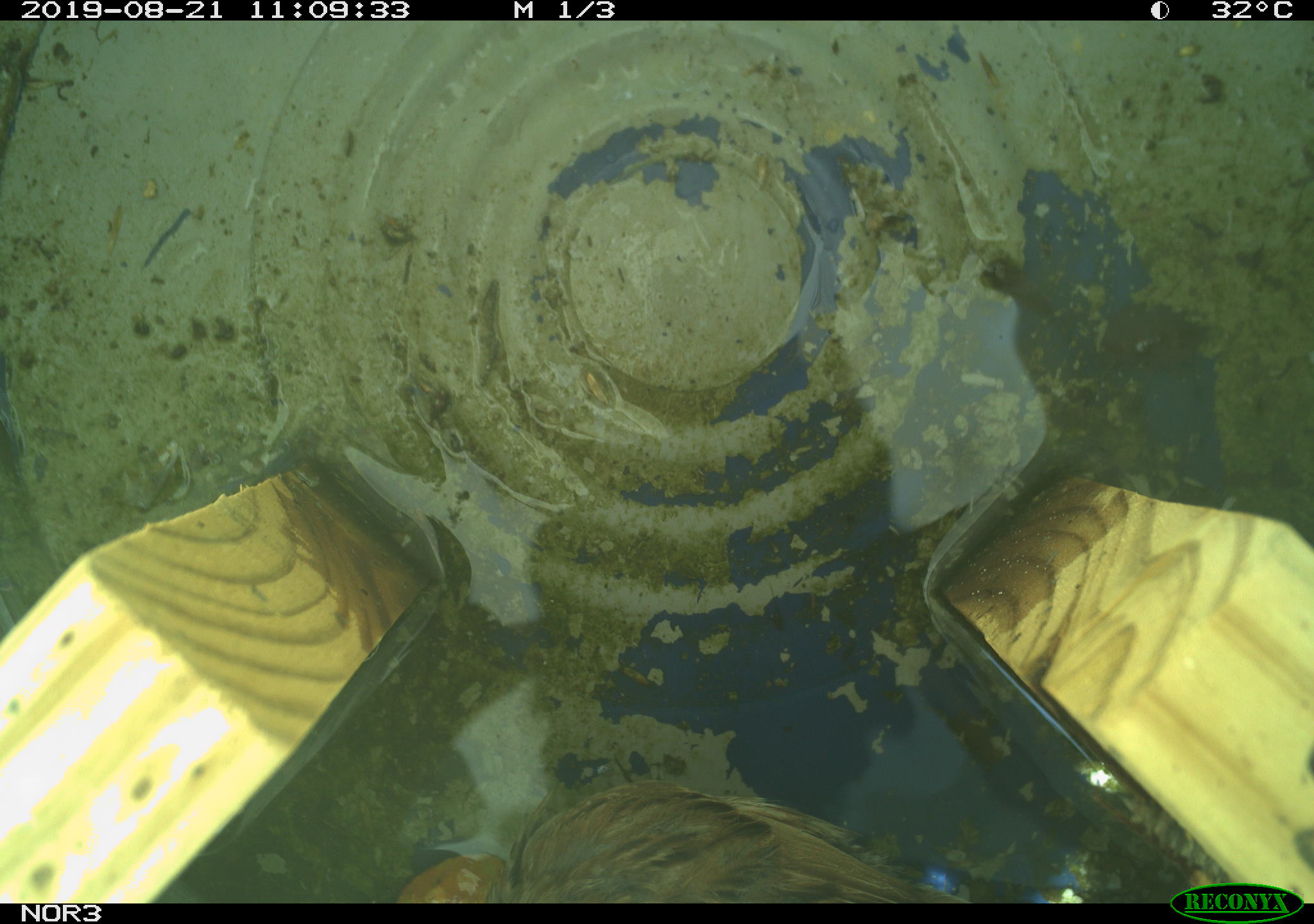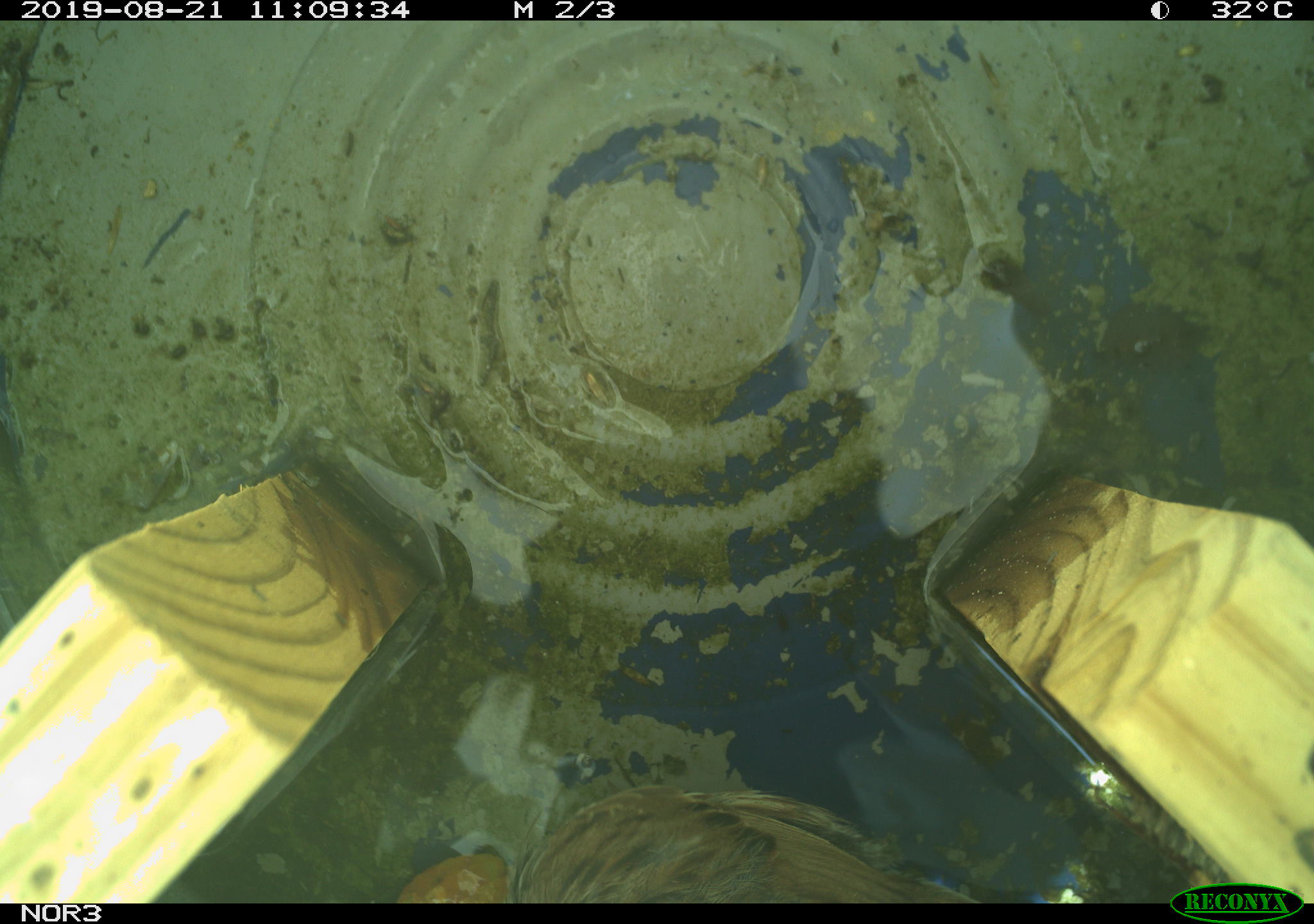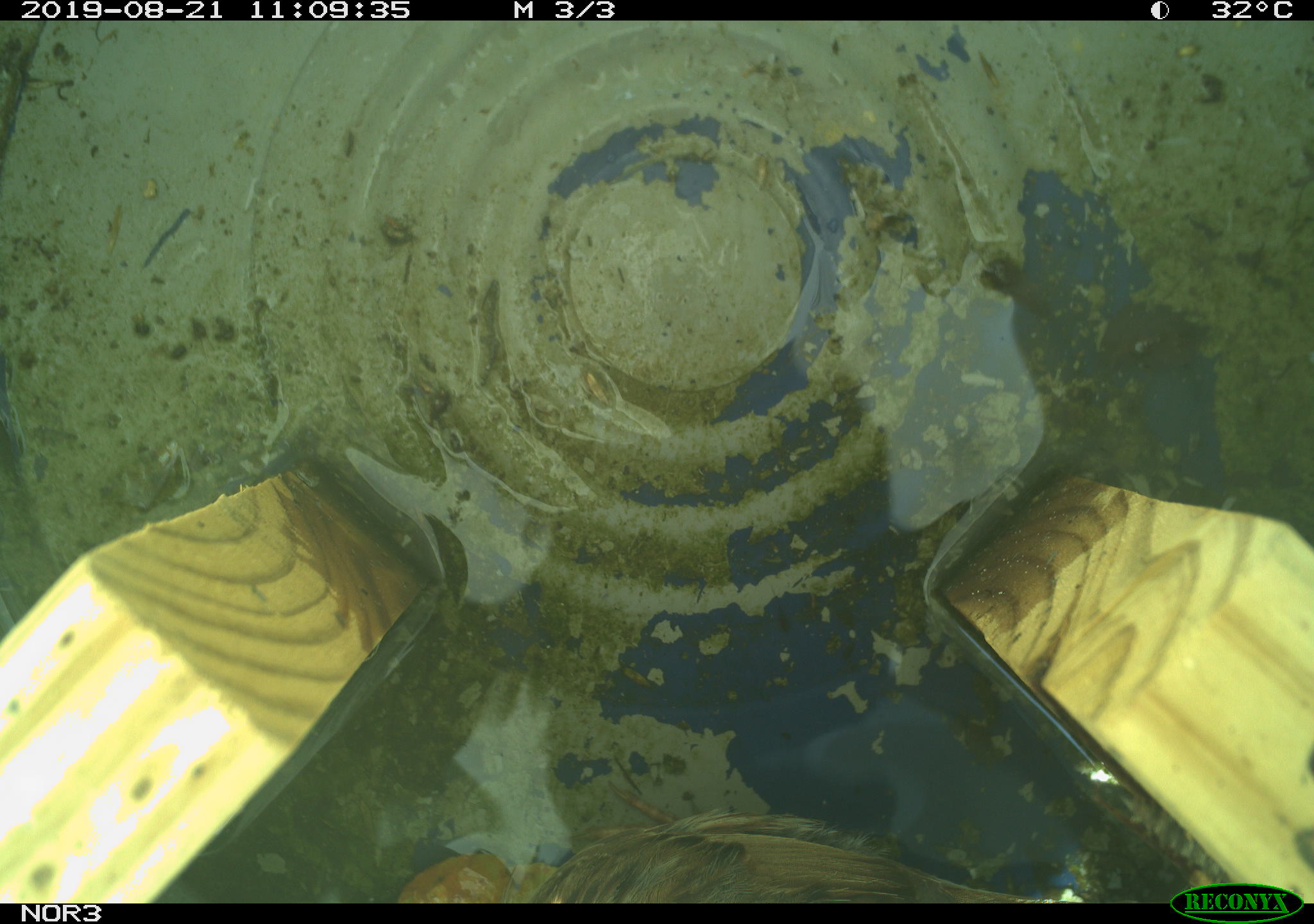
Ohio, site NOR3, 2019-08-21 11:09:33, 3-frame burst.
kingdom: Animalia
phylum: Chordata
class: Aves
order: Passeriformes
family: Passerellidae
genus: Melospiza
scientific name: Melospiza melodia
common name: song sparrow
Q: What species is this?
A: Song sparrow (Melospiza melodia).